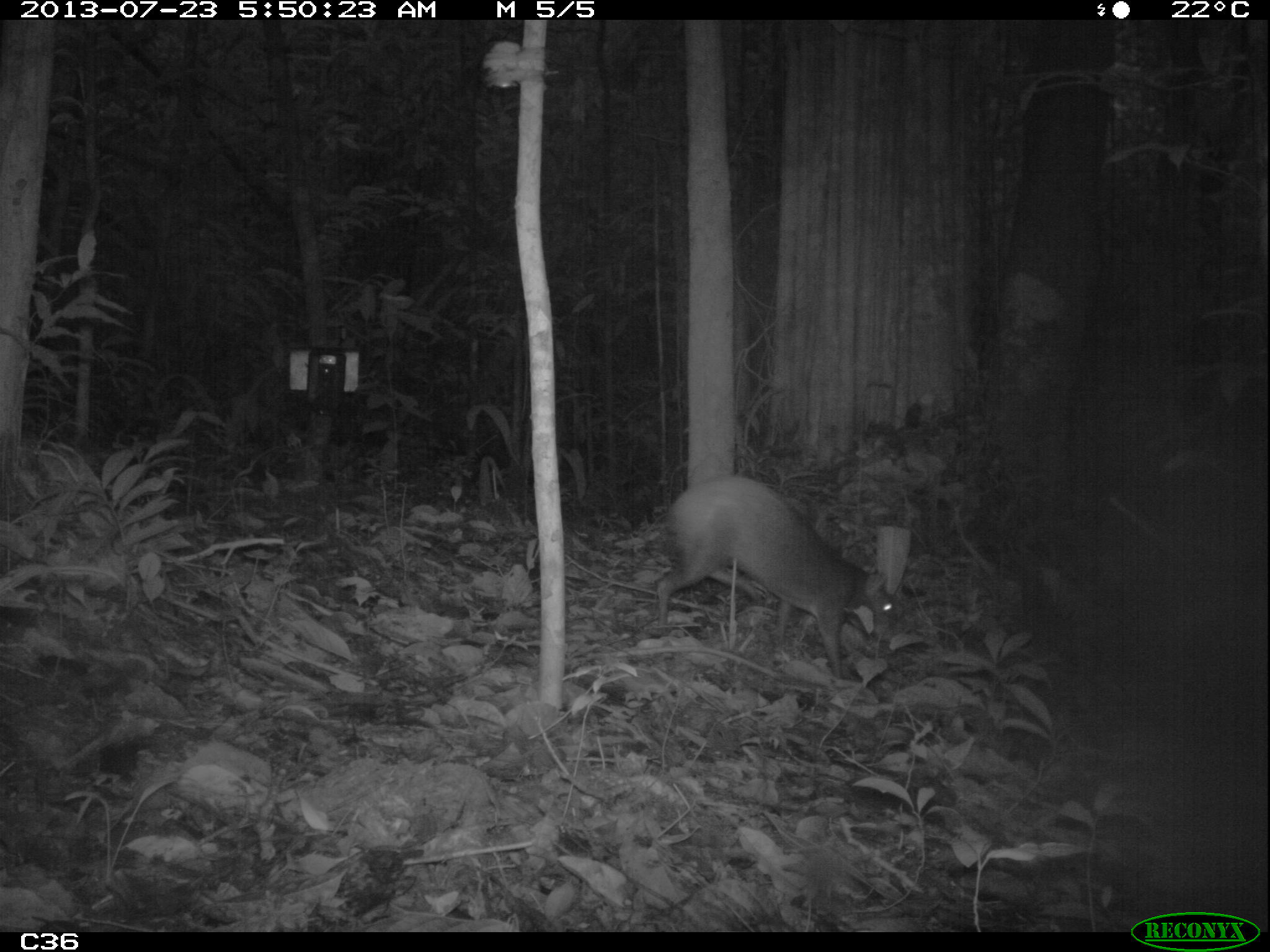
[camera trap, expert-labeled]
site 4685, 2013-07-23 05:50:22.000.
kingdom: Animalia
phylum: Chordata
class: Mammalia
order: Rodentia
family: Dasyproctidae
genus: Dasyprocta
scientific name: Dasyprocta leporina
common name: red-rumped agouti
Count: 1.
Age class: adult.